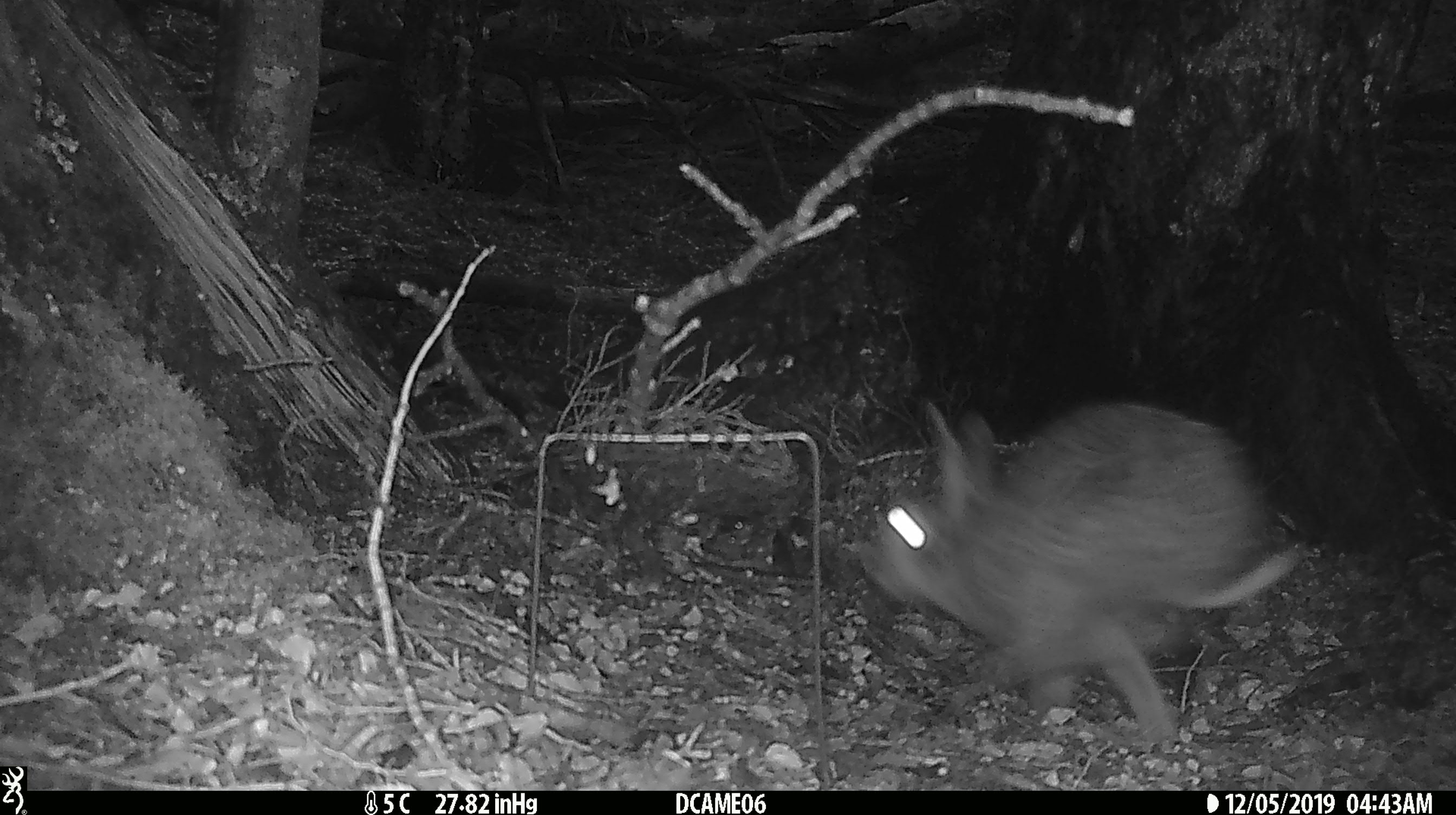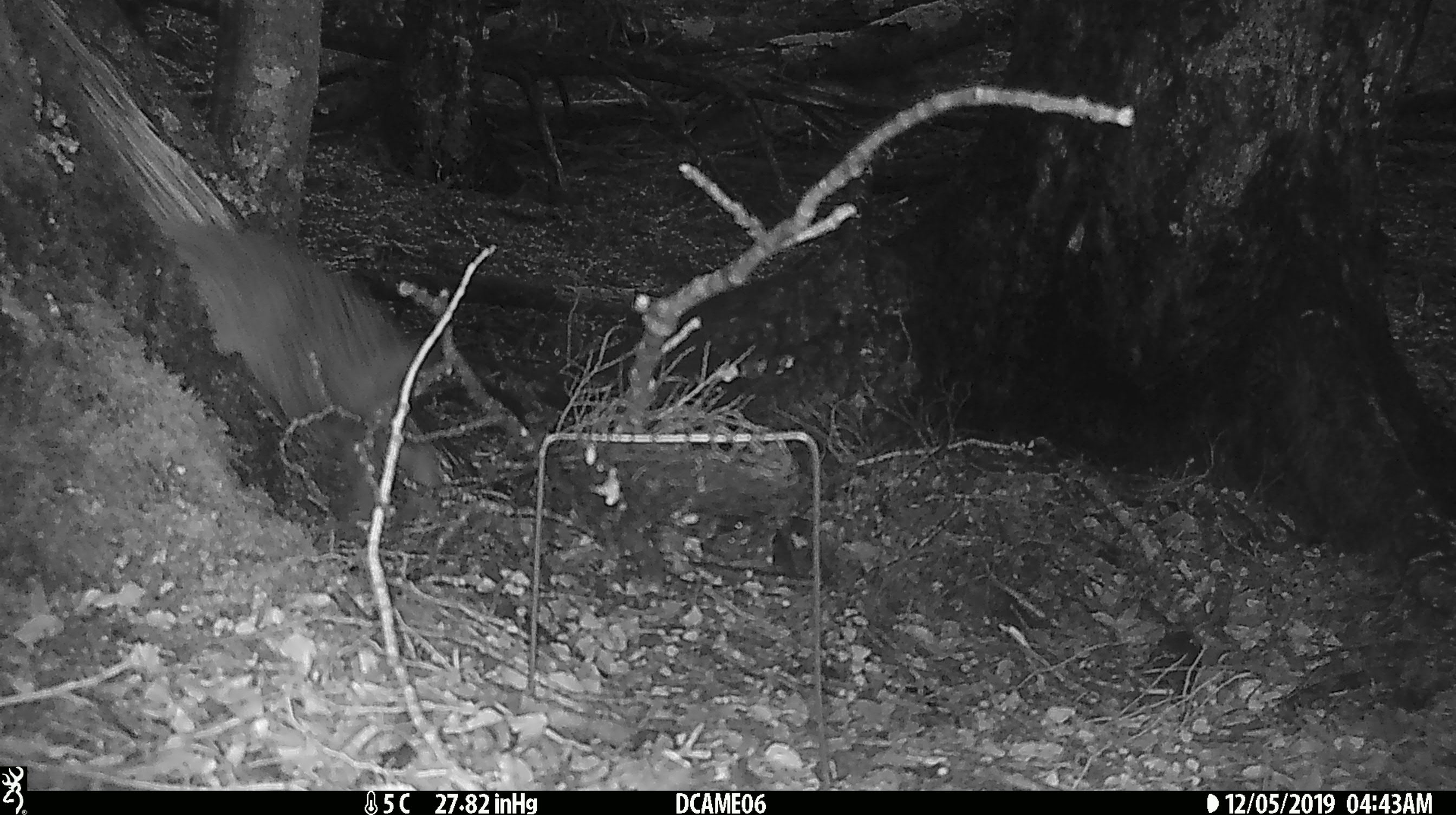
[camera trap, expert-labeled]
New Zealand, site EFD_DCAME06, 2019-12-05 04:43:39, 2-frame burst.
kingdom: Animalia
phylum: Chordata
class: Mammalia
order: Lagomorpha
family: Leporidae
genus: Oryctolagus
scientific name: Oryctolagus cuniculus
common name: european rabbit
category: rabbit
Rabbit (european rabbit) (Oryctolagus cuniculus).